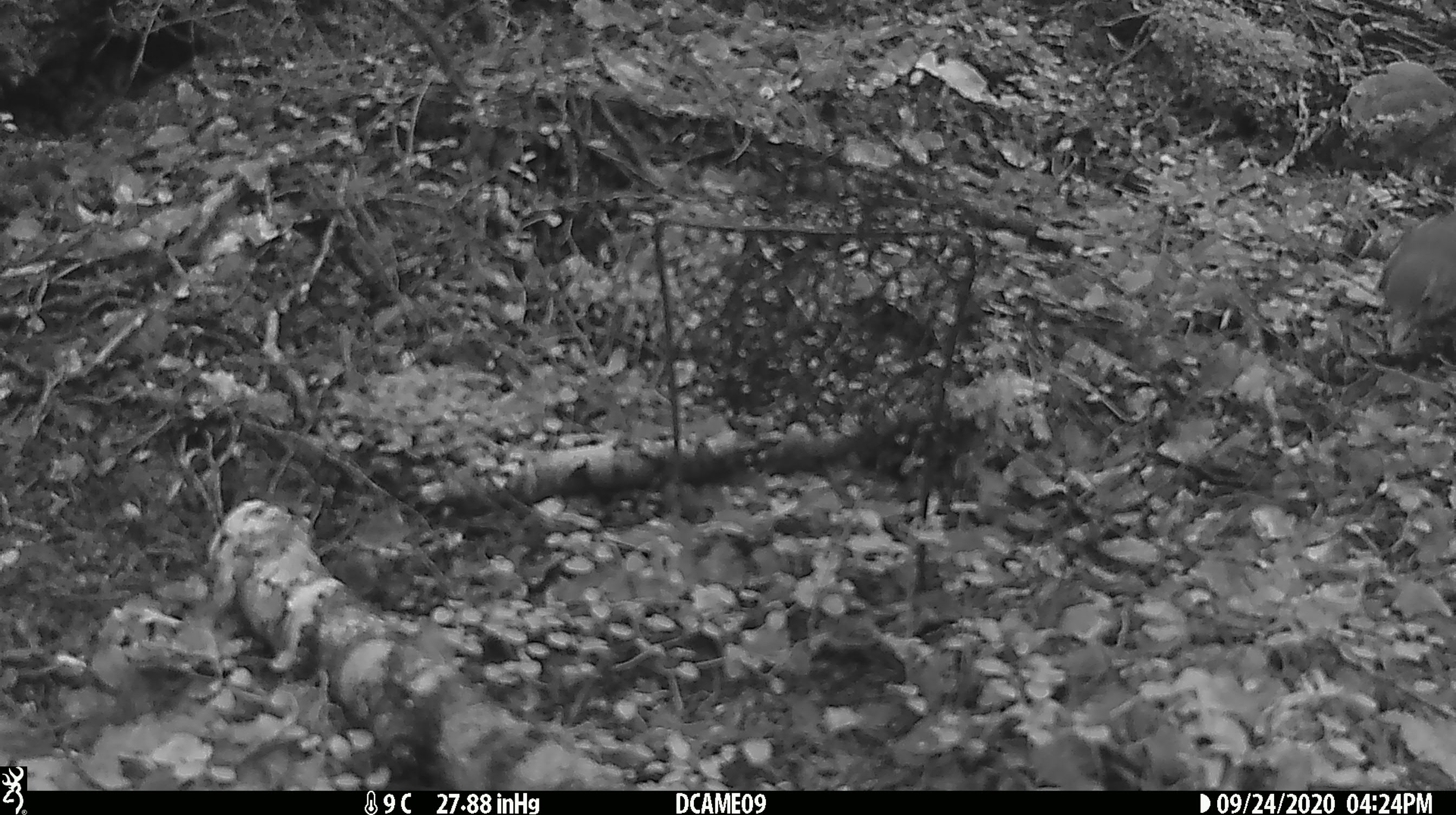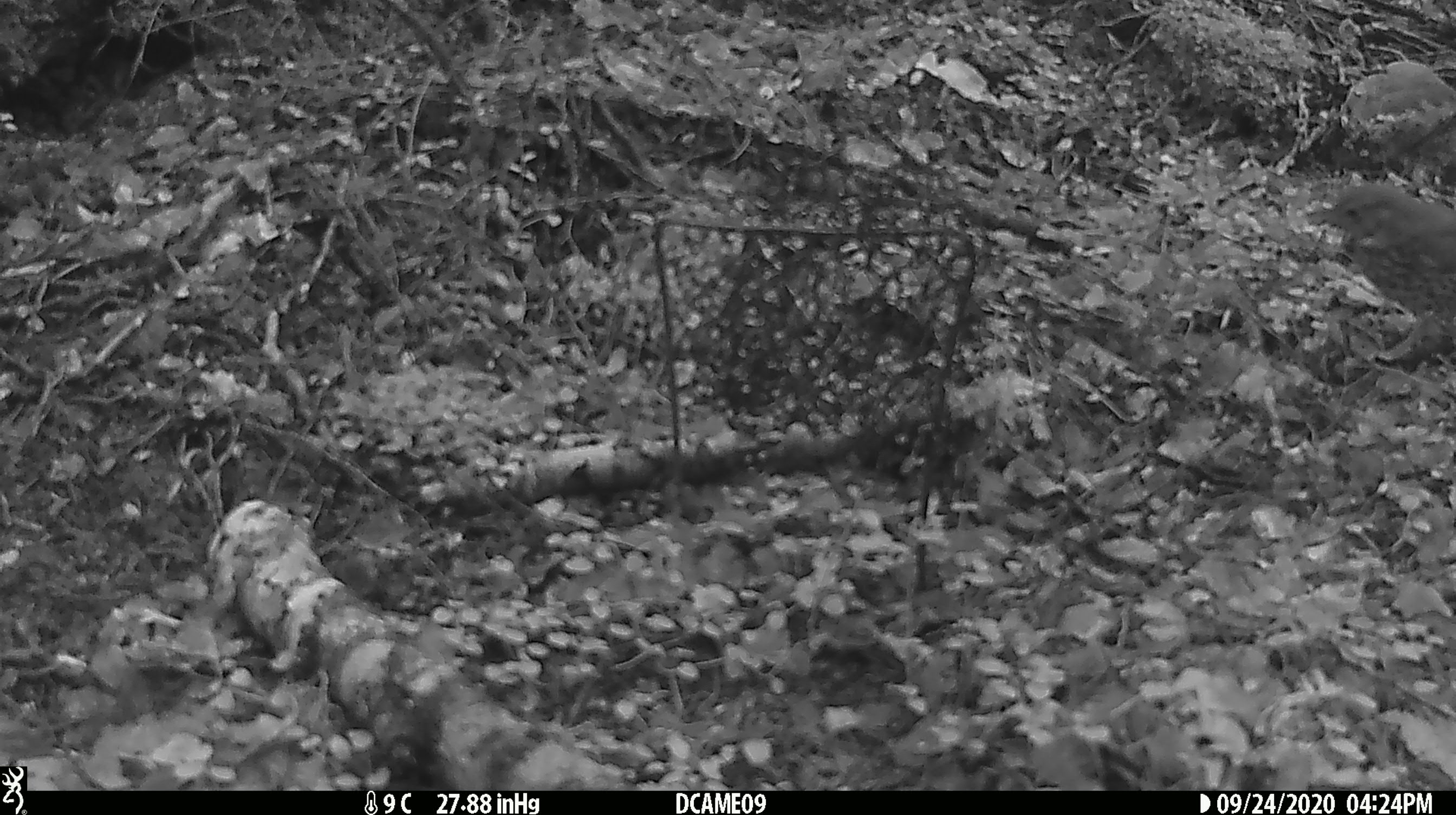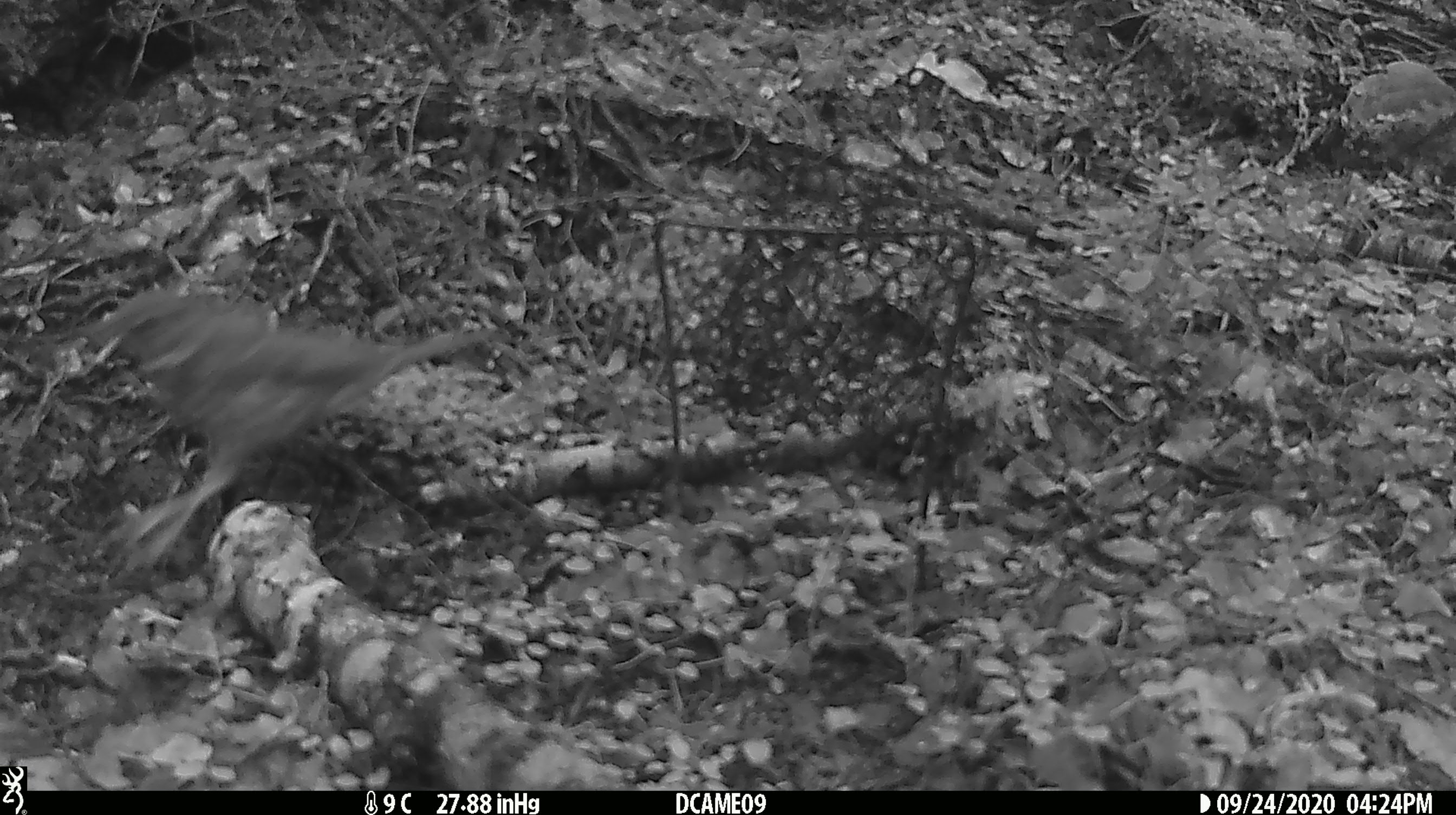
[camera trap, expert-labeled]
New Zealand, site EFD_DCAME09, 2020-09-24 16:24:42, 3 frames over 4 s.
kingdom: Animalia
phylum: Chordata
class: Aves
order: Passeriformes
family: Turdidae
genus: Turdus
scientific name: Turdus philomelos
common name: song thrush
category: thrush